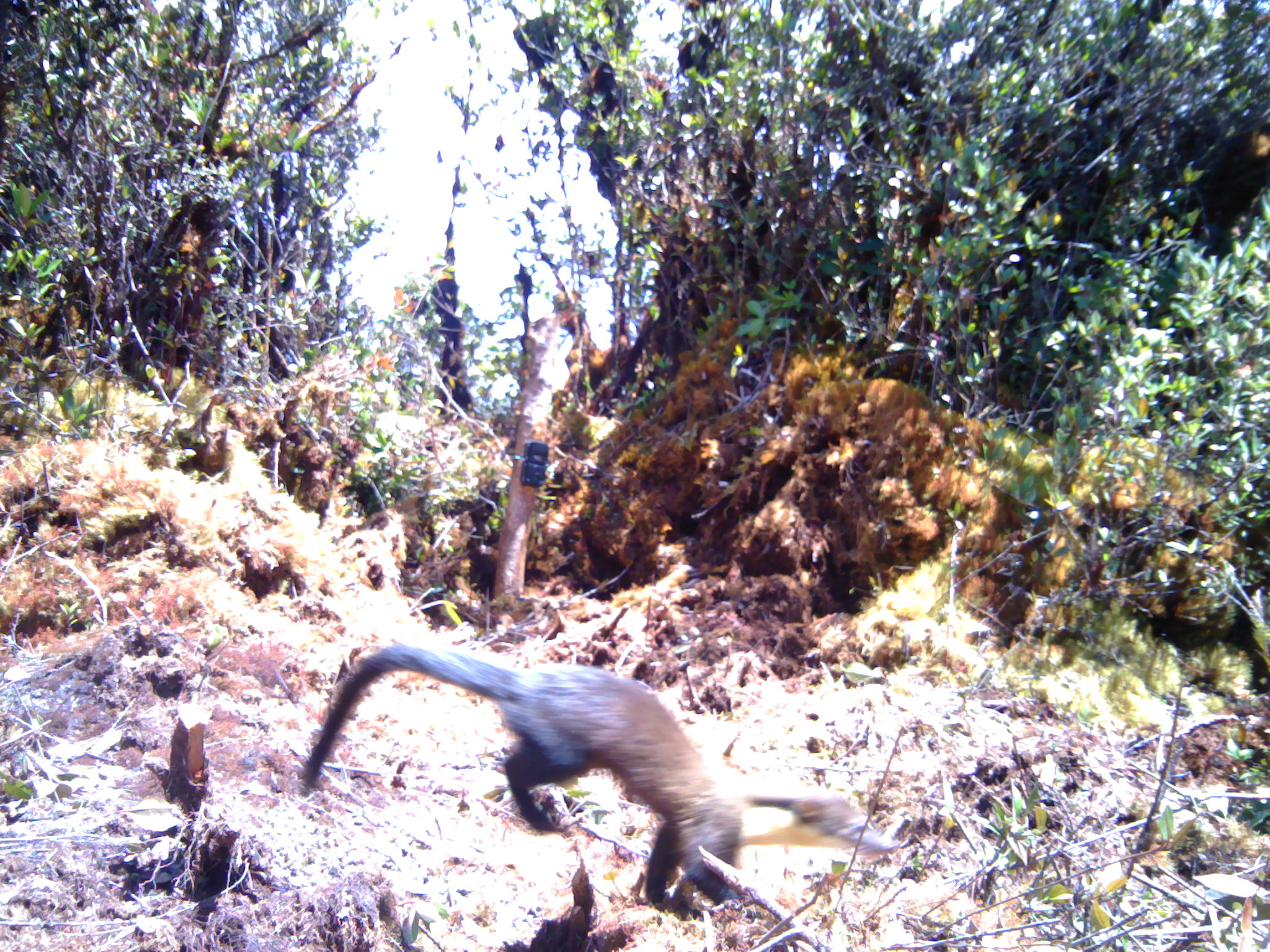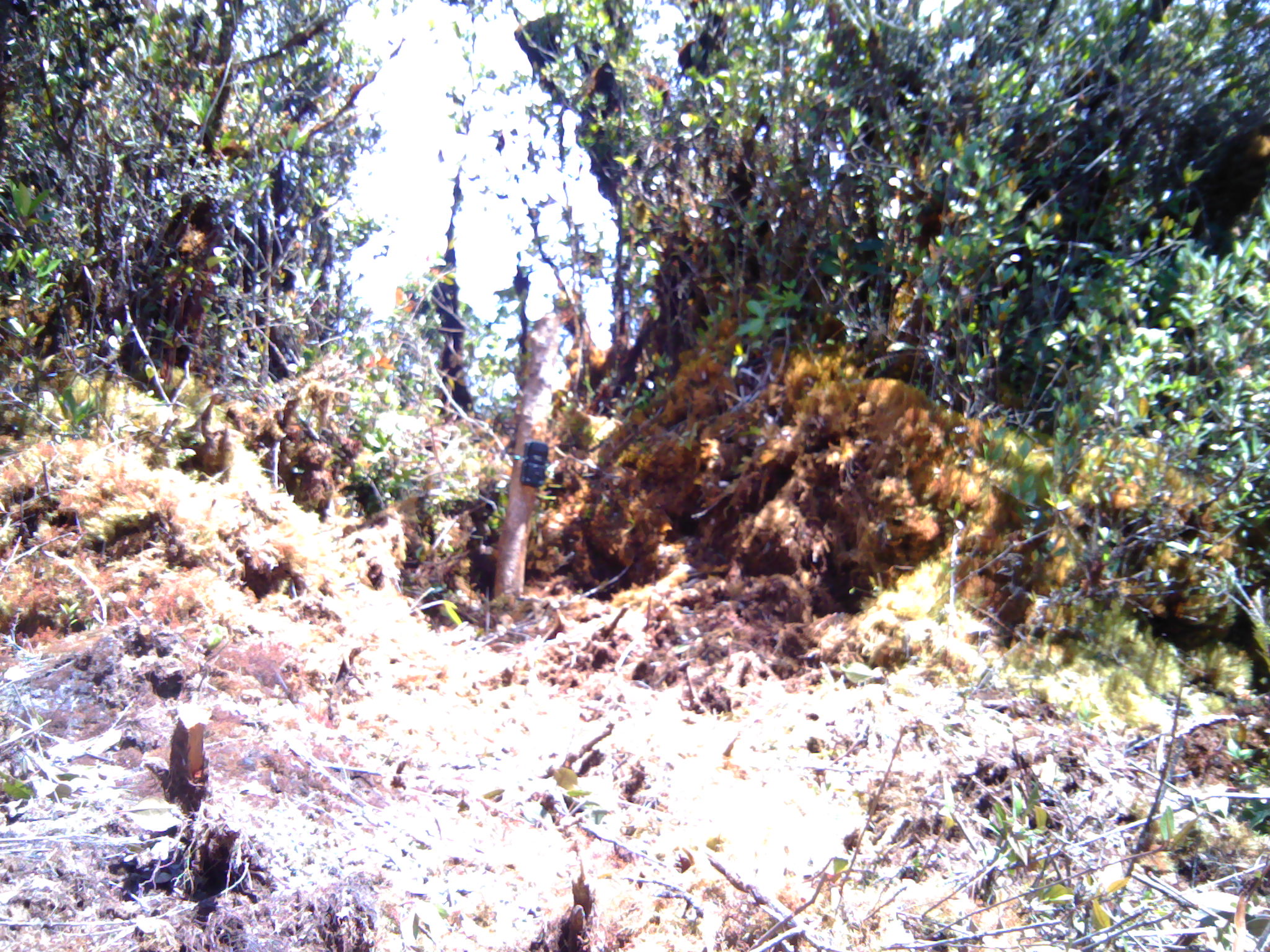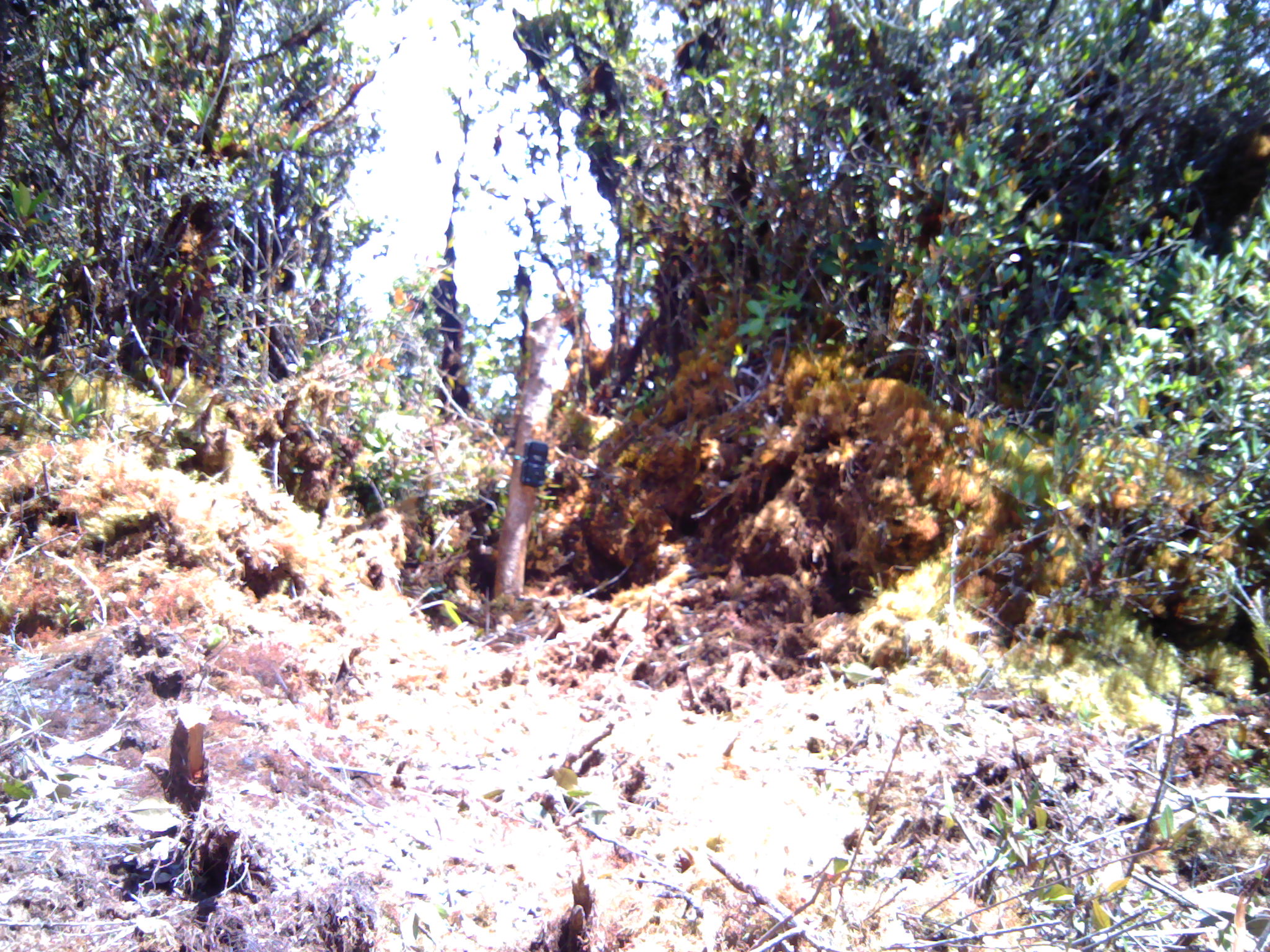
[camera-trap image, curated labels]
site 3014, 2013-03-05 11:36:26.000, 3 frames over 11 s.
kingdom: Animalia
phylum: Chordata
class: Mammalia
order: Carnivora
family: Mustelidae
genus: Martes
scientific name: Martes flavigula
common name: yellow-throated marten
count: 1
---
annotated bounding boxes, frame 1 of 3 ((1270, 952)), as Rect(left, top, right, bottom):
martes flavigula: Rect(297, 640, 904, 919)